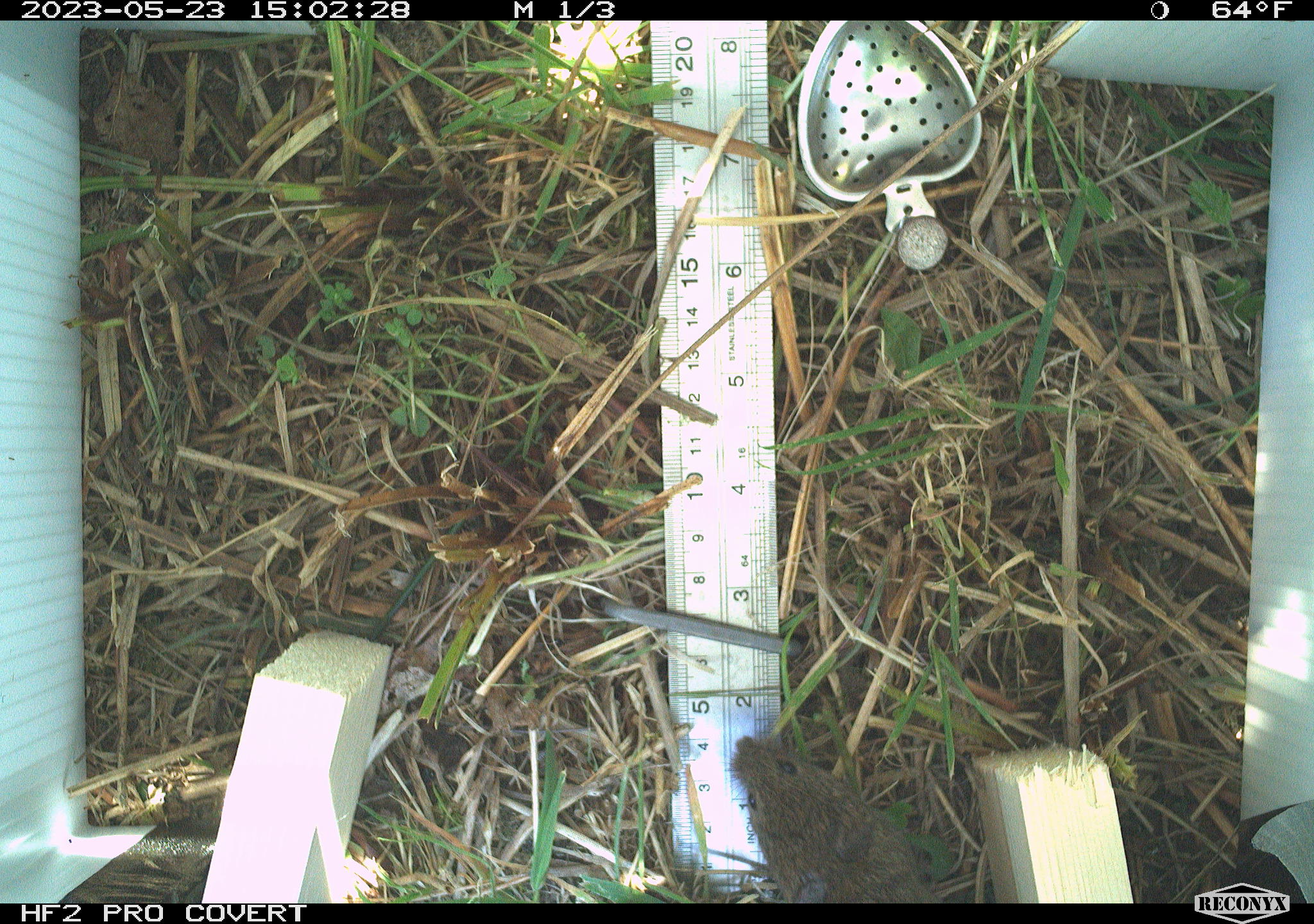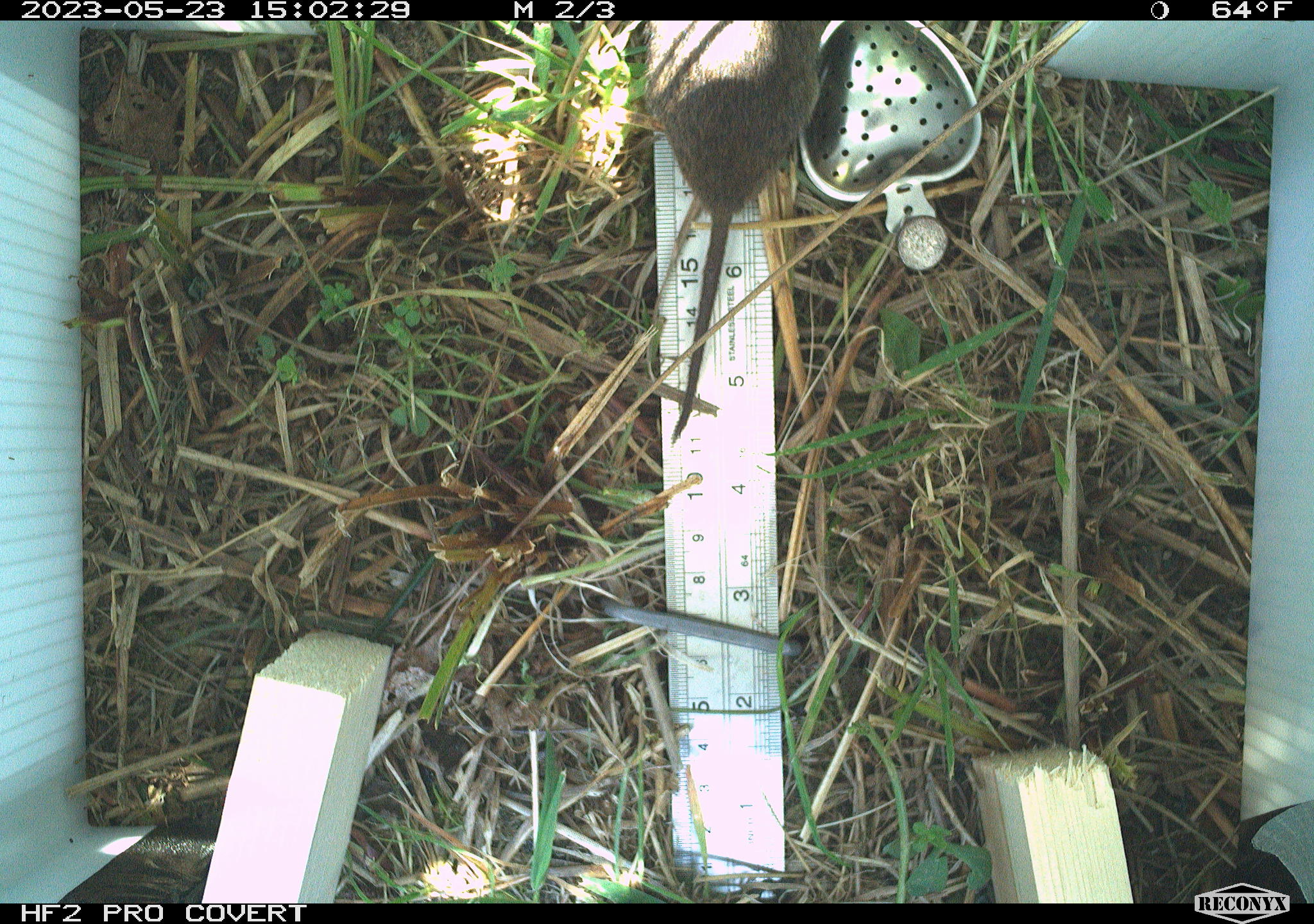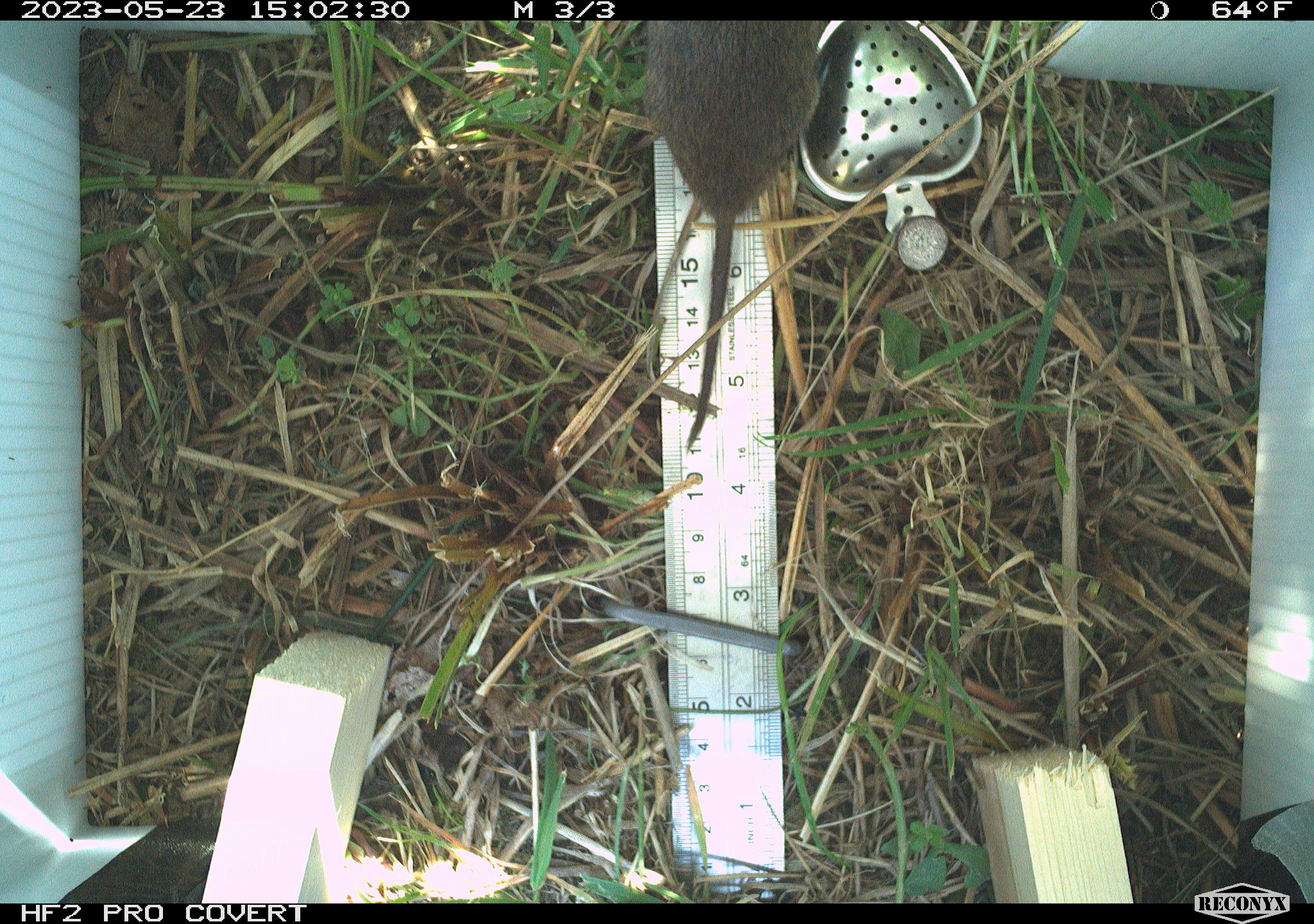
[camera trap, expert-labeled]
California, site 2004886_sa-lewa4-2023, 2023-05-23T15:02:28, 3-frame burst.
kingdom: Animalia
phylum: Chordata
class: Mammalia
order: Rodentia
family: Cricetidae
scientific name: Cricetidae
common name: hamsters, voles, lemmings, and allies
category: cricetidae family